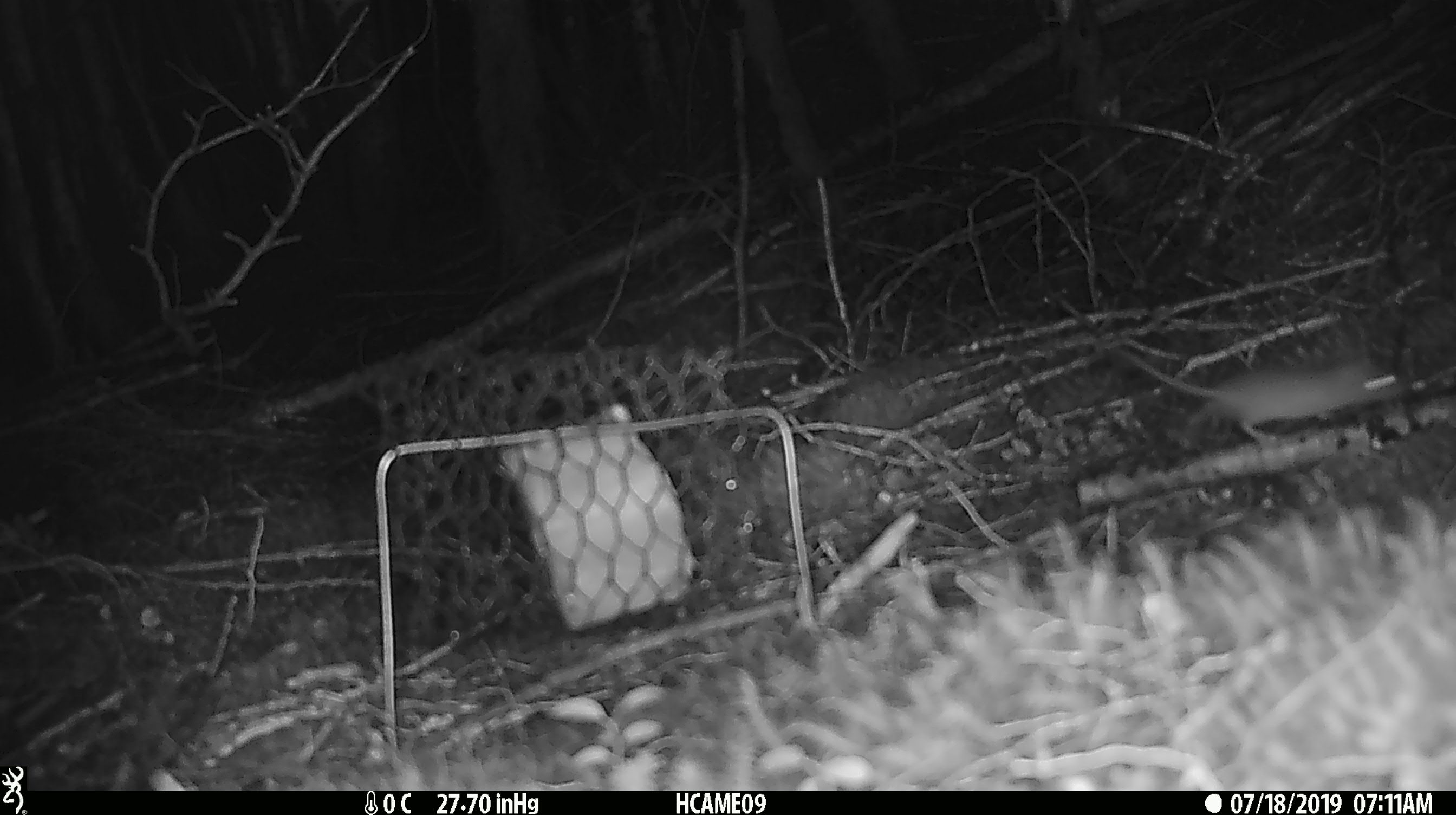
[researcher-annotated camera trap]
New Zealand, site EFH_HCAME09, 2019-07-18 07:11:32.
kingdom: Animalia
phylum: Chordata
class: Mammalia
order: Rodentia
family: Muridae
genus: Mus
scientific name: Mus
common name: mouse